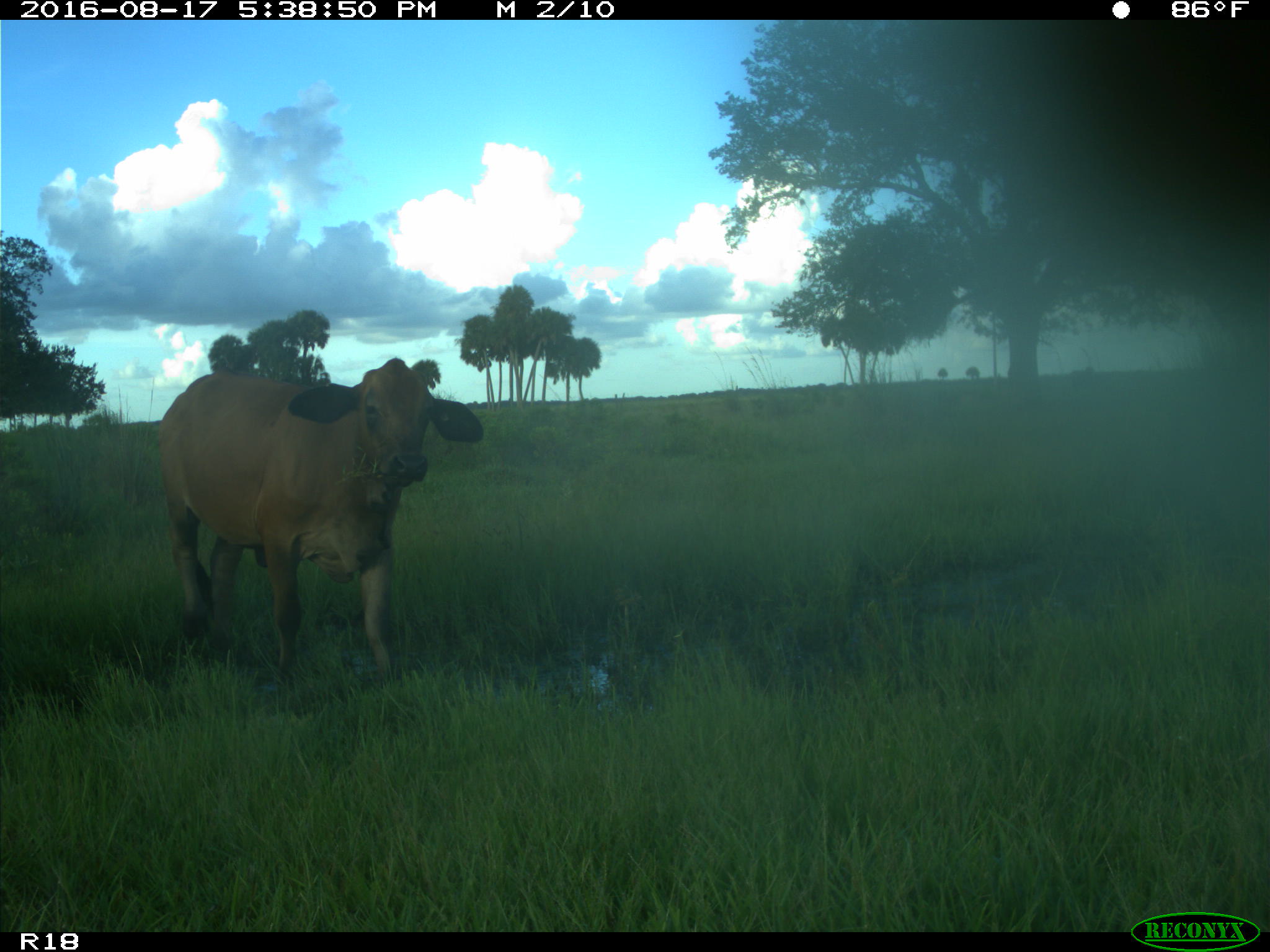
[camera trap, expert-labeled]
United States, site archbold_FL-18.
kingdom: Animalia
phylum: Chordata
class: Mammalia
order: Artiodactyla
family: Bovidae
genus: Bos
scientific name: Bos taurus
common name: domestic cow